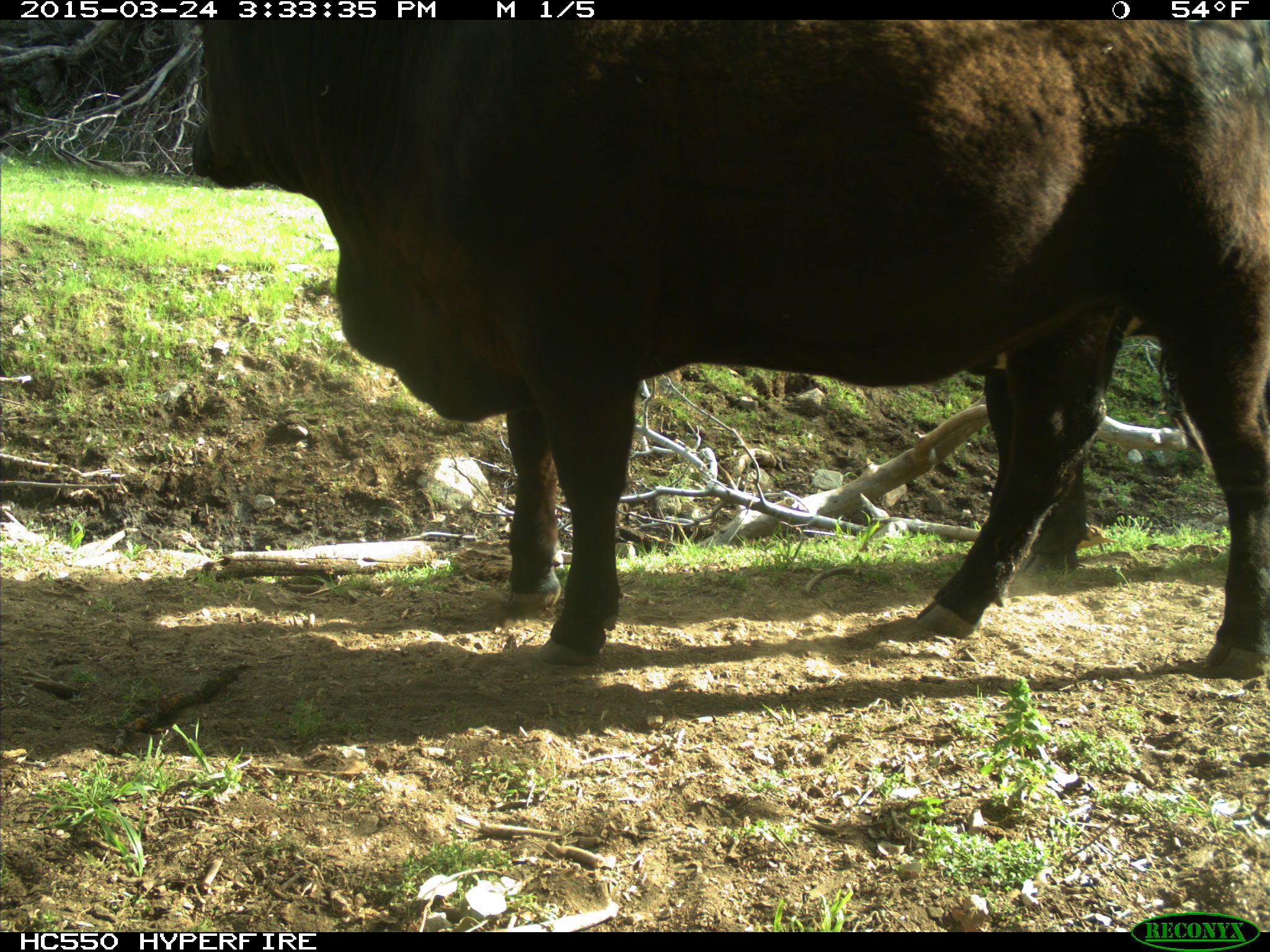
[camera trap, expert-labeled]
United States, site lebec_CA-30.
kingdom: Animalia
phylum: Chordata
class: Mammalia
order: Artiodactyla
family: Bovidae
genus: Bos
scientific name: Bos taurus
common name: domestic cow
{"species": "Bos taurus (domestic cow)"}